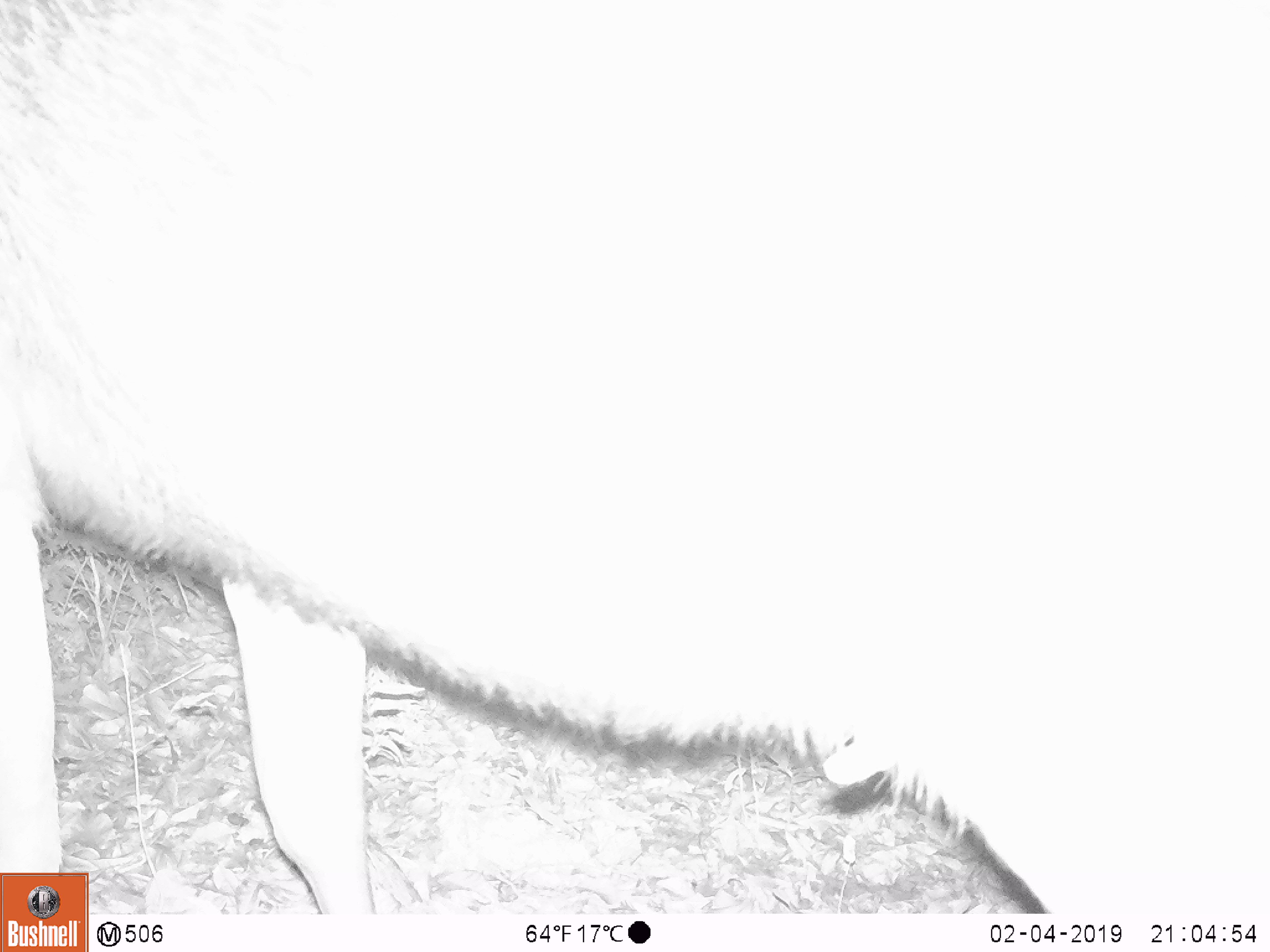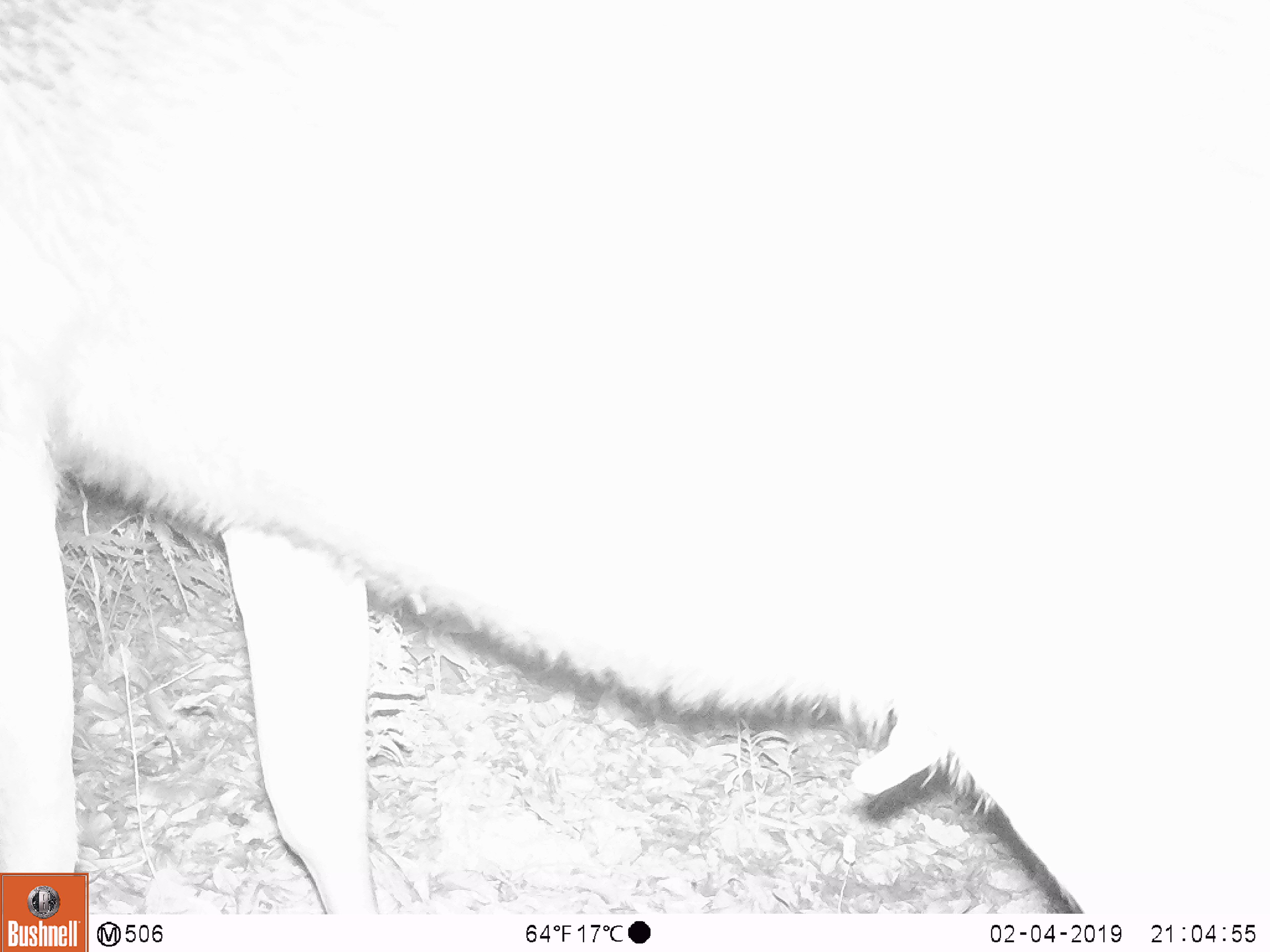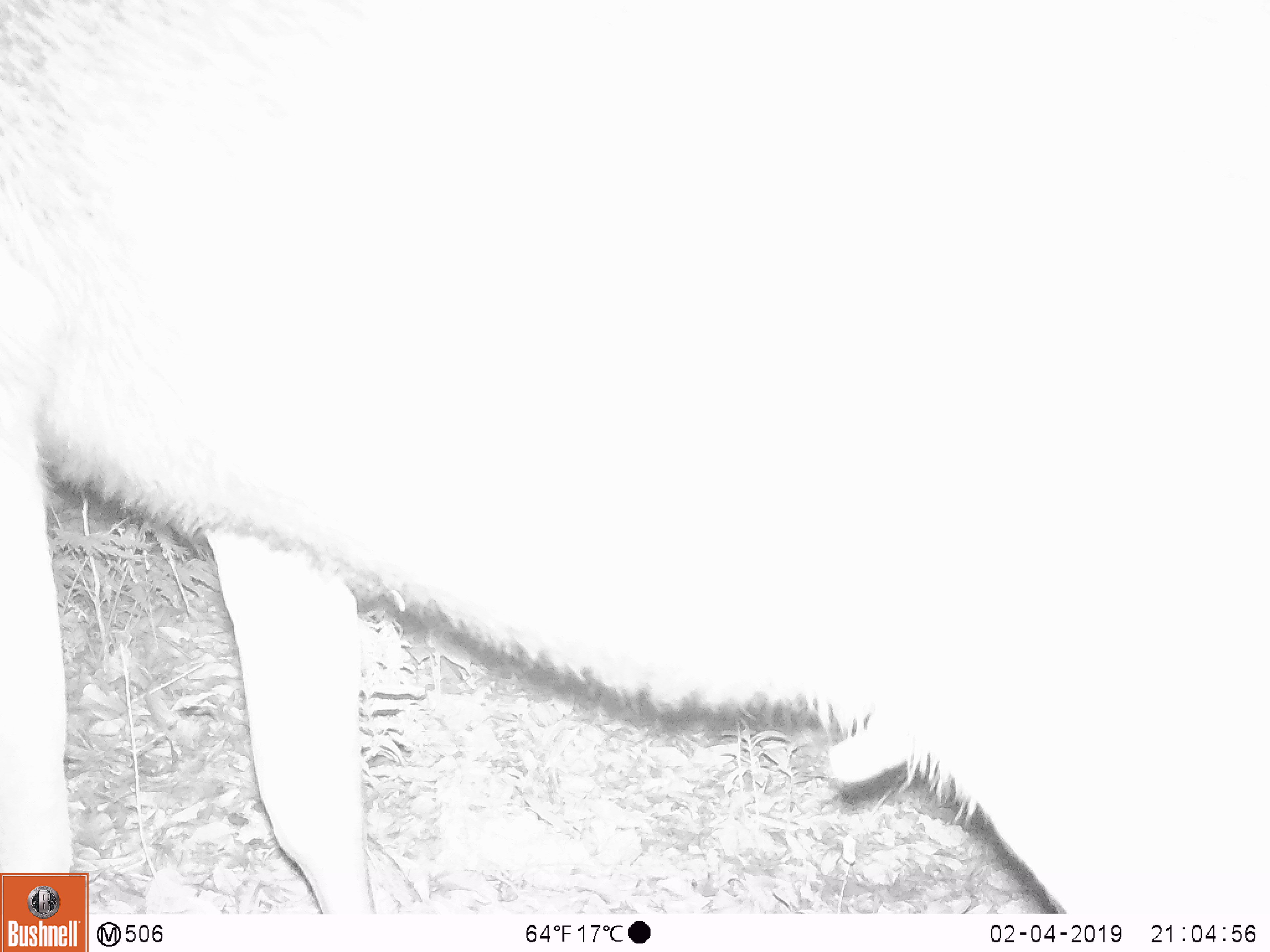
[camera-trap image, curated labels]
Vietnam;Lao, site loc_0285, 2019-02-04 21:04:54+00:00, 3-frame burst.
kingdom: Animalia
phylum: Chordata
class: Mammalia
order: Artiodactyla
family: Cervidae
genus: Rusa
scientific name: Rusa unicolor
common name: sambar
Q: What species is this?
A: Sambar (Rusa unicolor).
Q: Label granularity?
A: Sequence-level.